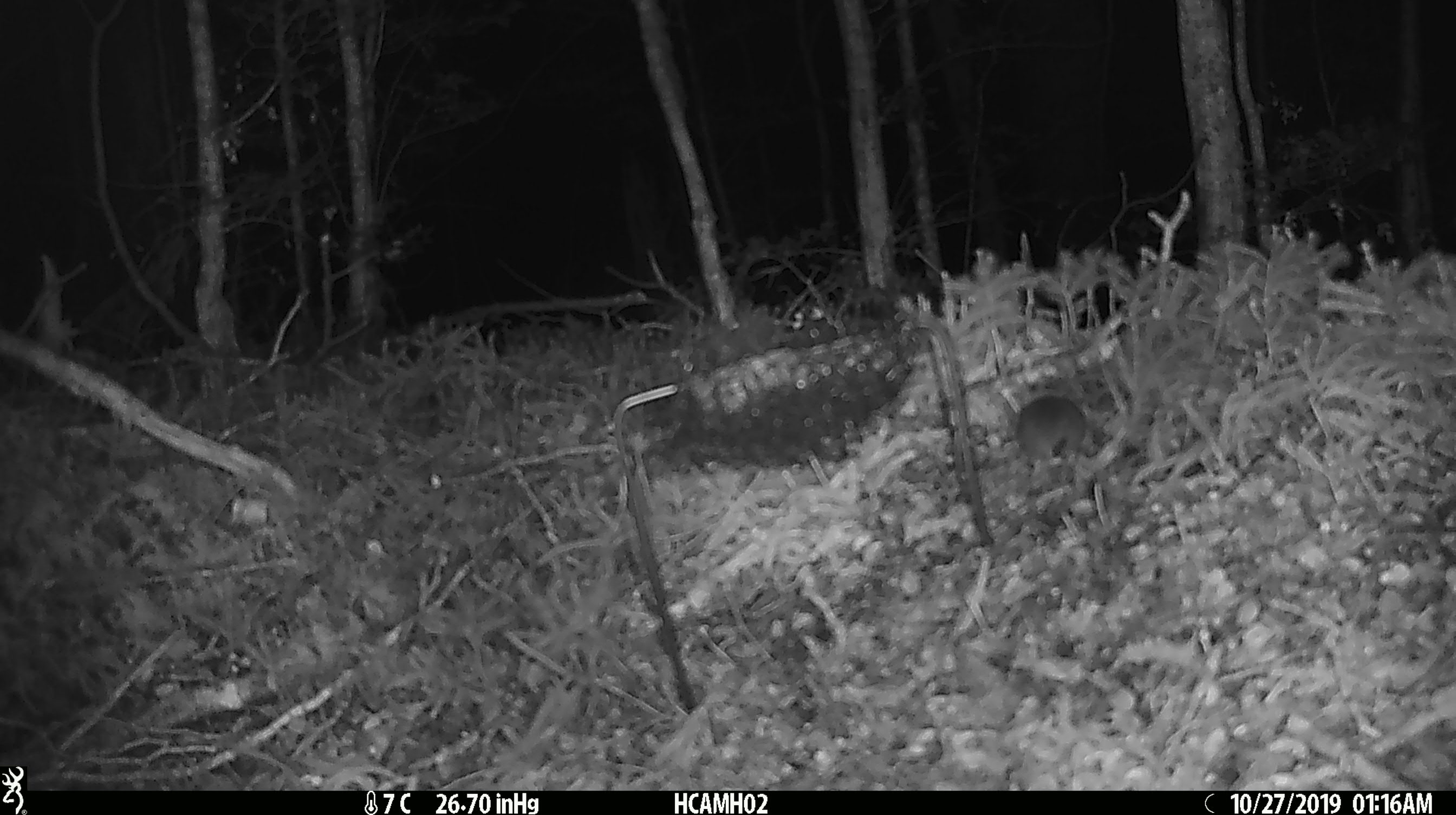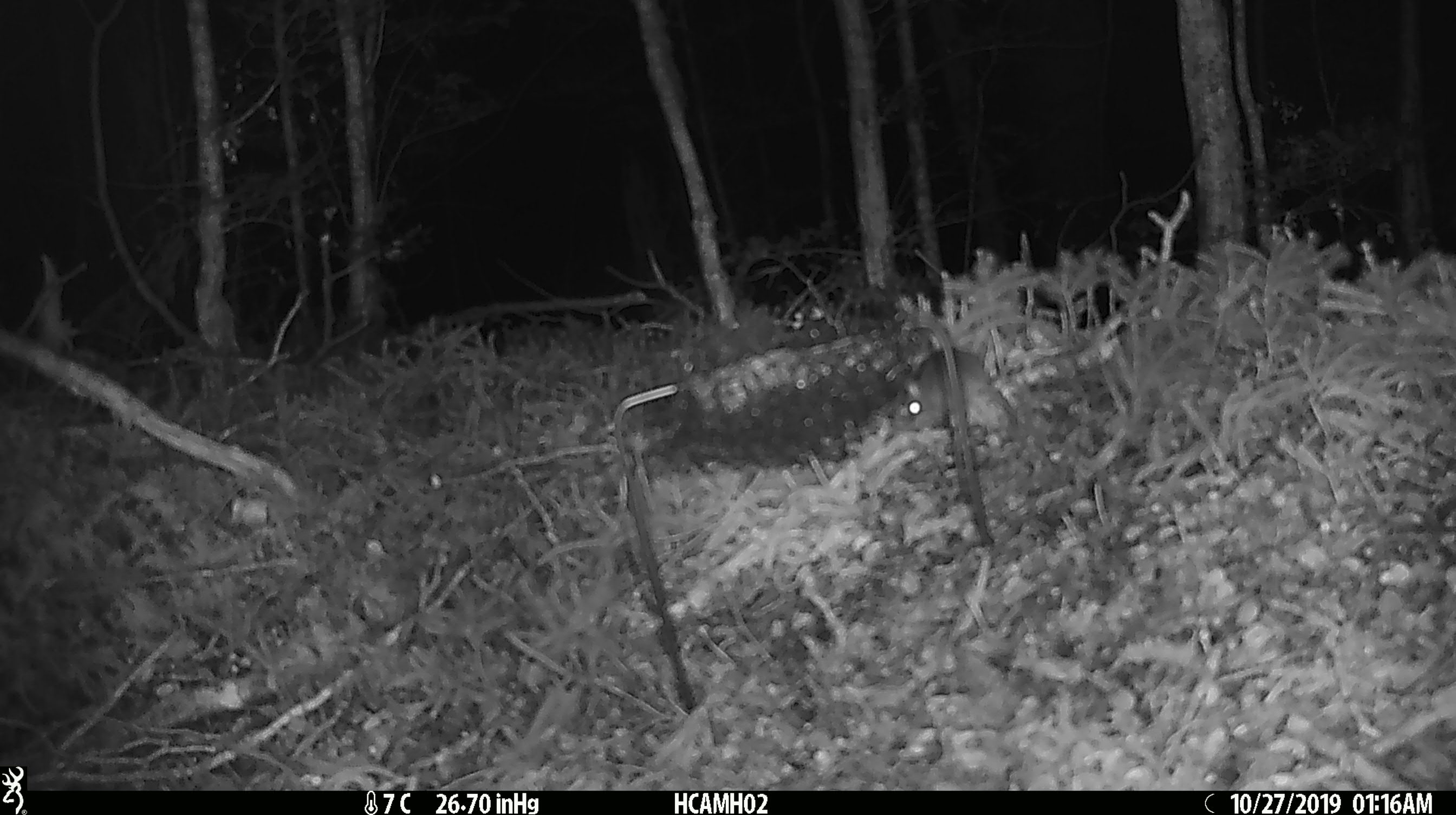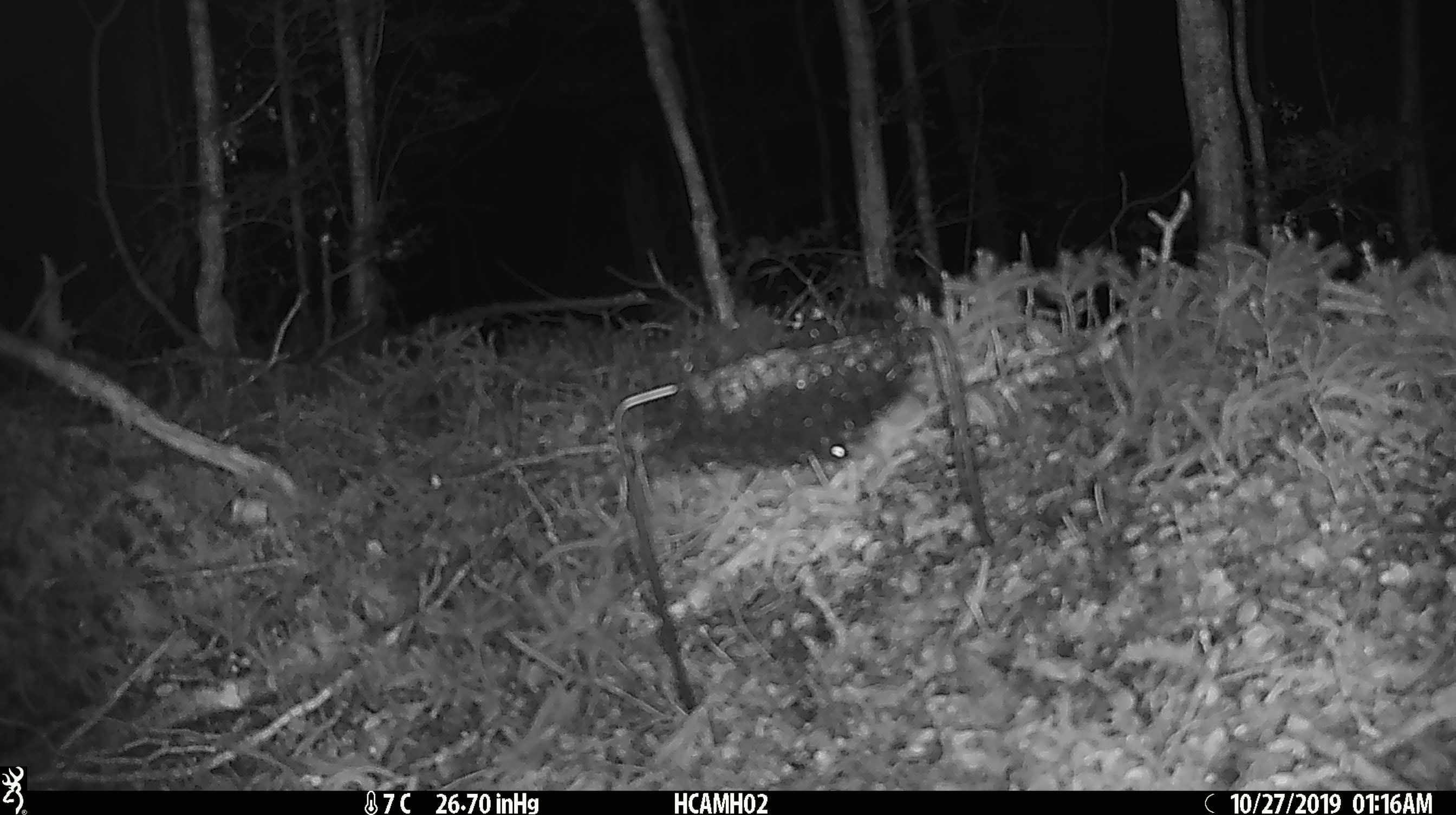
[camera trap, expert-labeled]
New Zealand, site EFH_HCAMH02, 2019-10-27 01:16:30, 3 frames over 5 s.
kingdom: Animalia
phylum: Chordata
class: Mammalia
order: Rodentia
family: Muridae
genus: Mus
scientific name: Mus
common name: mouse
Mouse (Mus).